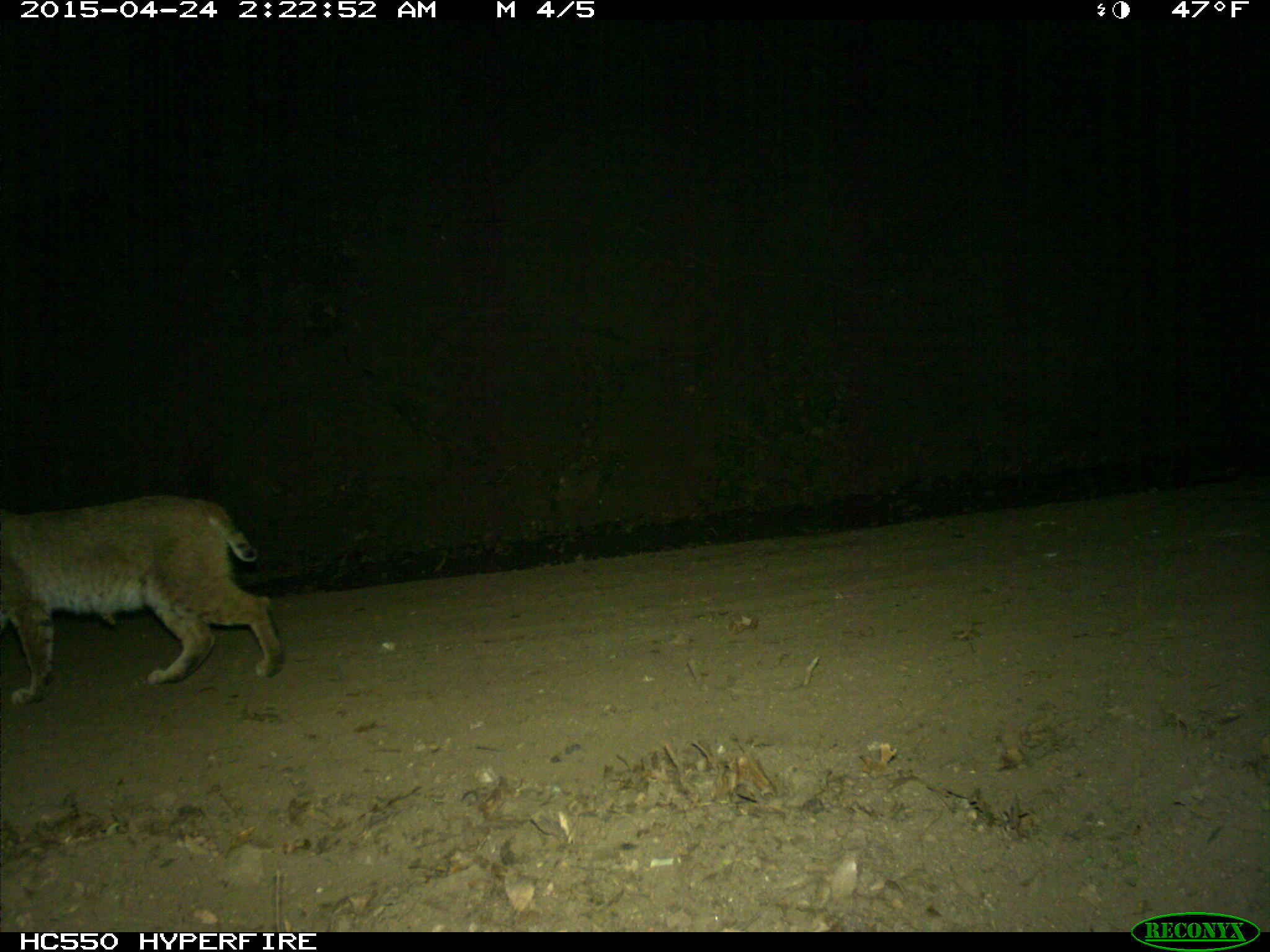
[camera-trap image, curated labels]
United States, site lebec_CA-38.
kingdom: Animalia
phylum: Chordata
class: Mammalia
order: Carnivora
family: Felidae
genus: Lynx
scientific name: Lynx rufus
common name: bobcat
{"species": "Lynx rufus (bobcat)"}